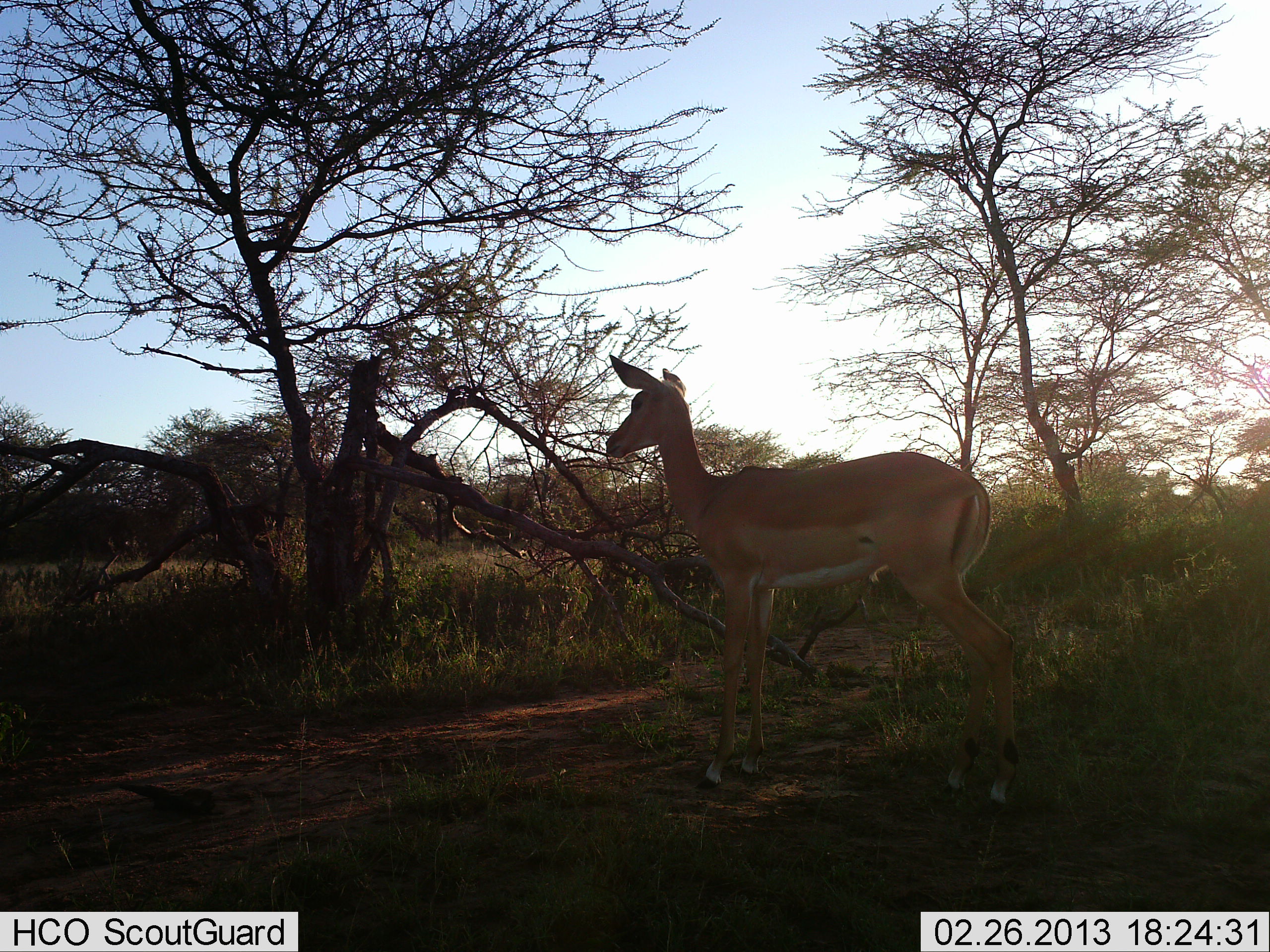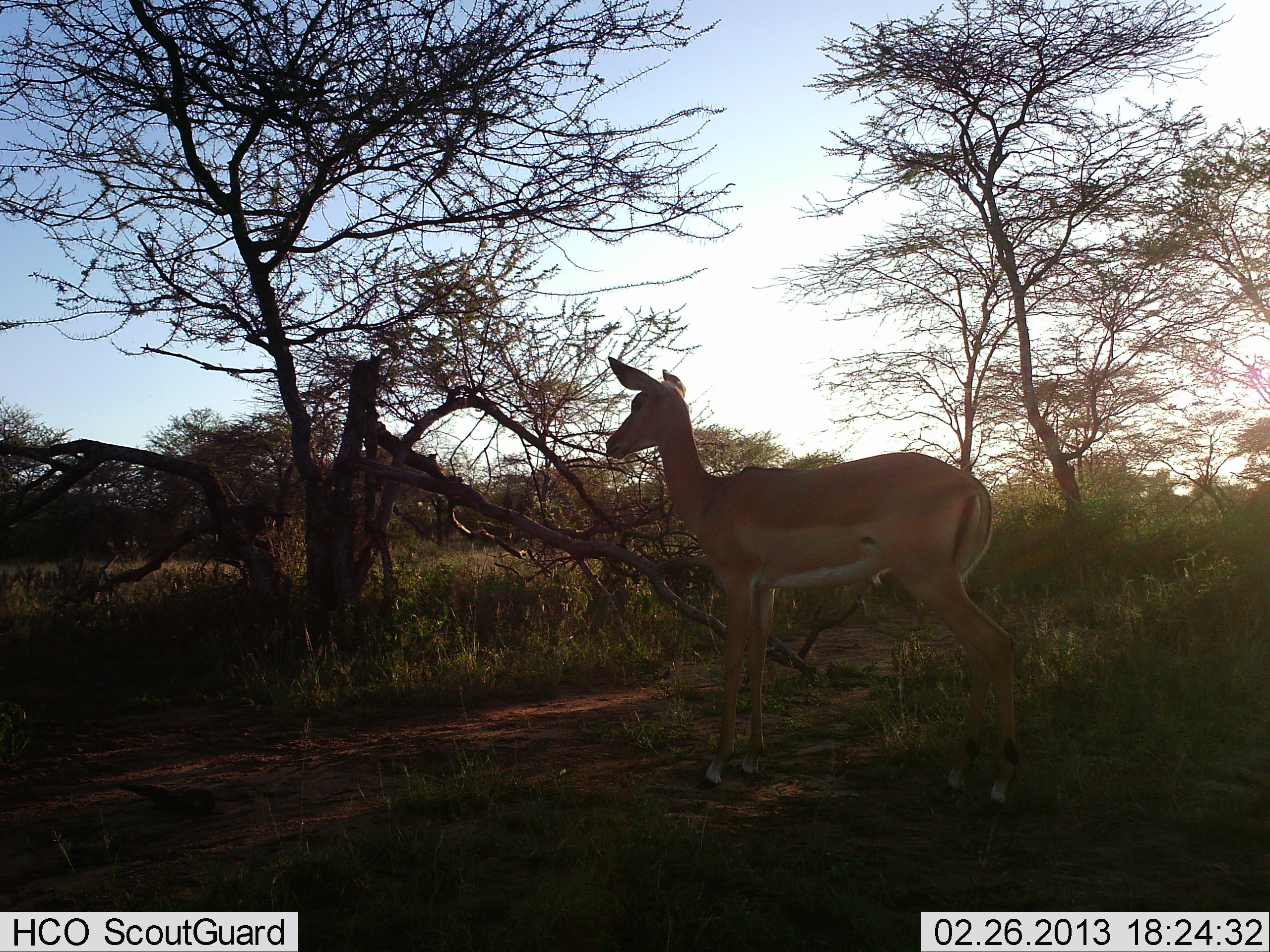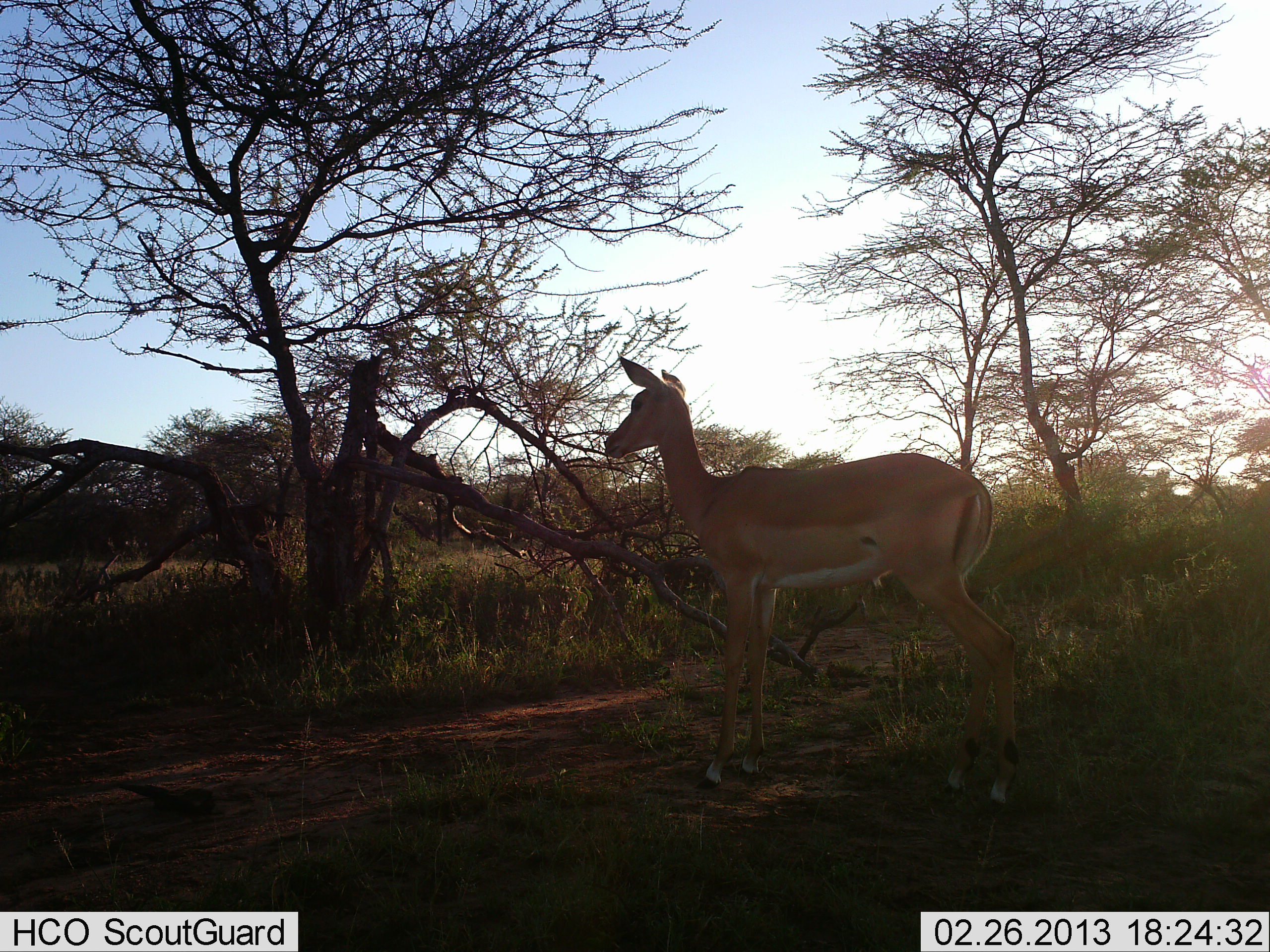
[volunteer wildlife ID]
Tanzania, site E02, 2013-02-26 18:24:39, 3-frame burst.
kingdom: Animalia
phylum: Chordata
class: Mammalia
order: Artiodactyla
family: Bovidae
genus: Aepyceros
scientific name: Aepyceros melampus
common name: impala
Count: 1.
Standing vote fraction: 95%.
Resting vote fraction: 0%.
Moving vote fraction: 5%.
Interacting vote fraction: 0%.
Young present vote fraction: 0%.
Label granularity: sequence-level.